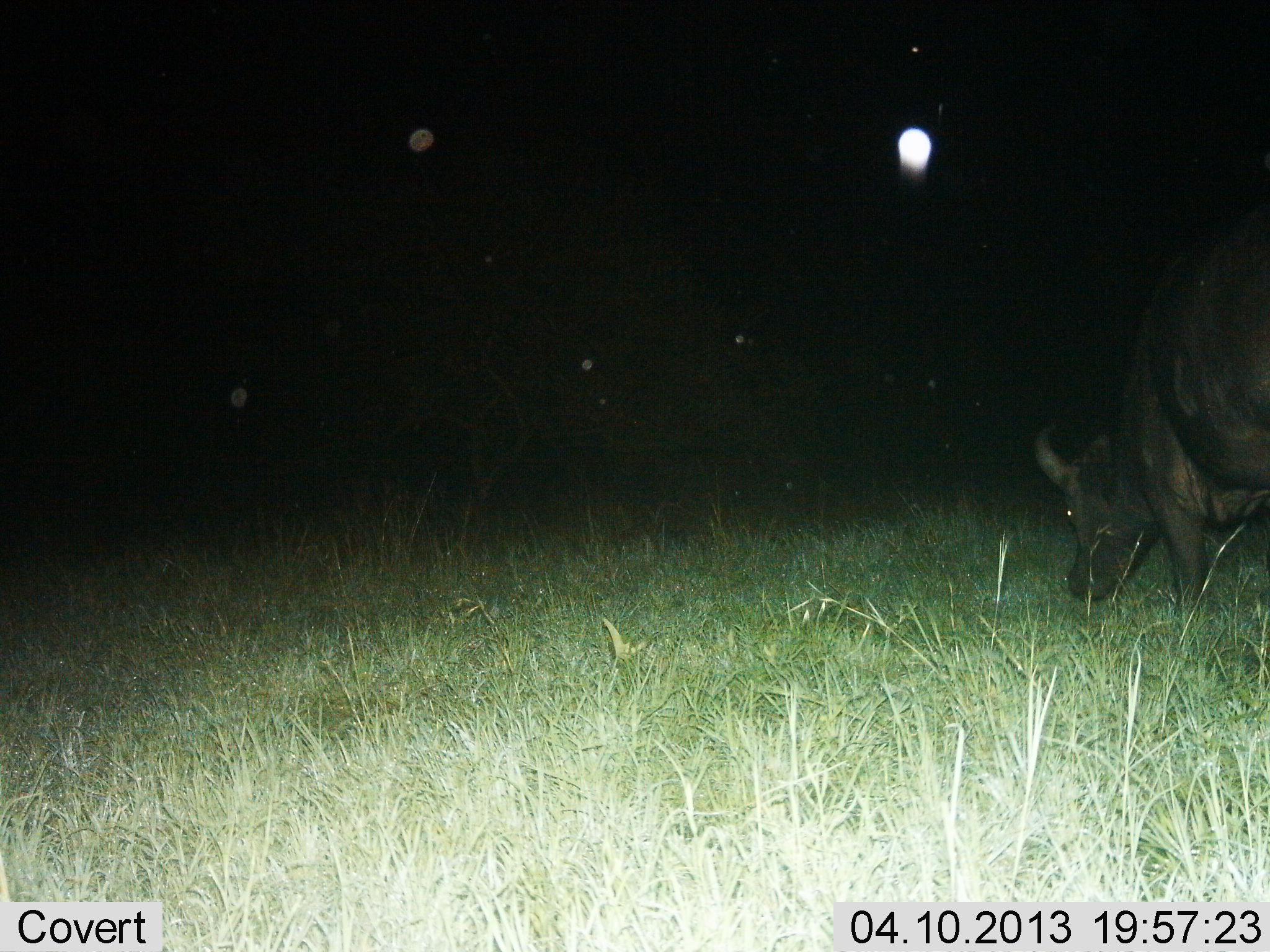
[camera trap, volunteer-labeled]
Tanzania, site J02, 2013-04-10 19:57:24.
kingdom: Animalia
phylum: Chordata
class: Mammalia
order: Artiodactyla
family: Bovidae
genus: Syncerus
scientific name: Syncerus caffer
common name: cape buffalo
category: buffalo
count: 1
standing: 22%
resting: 0%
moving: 4%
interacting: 0%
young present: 0%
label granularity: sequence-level